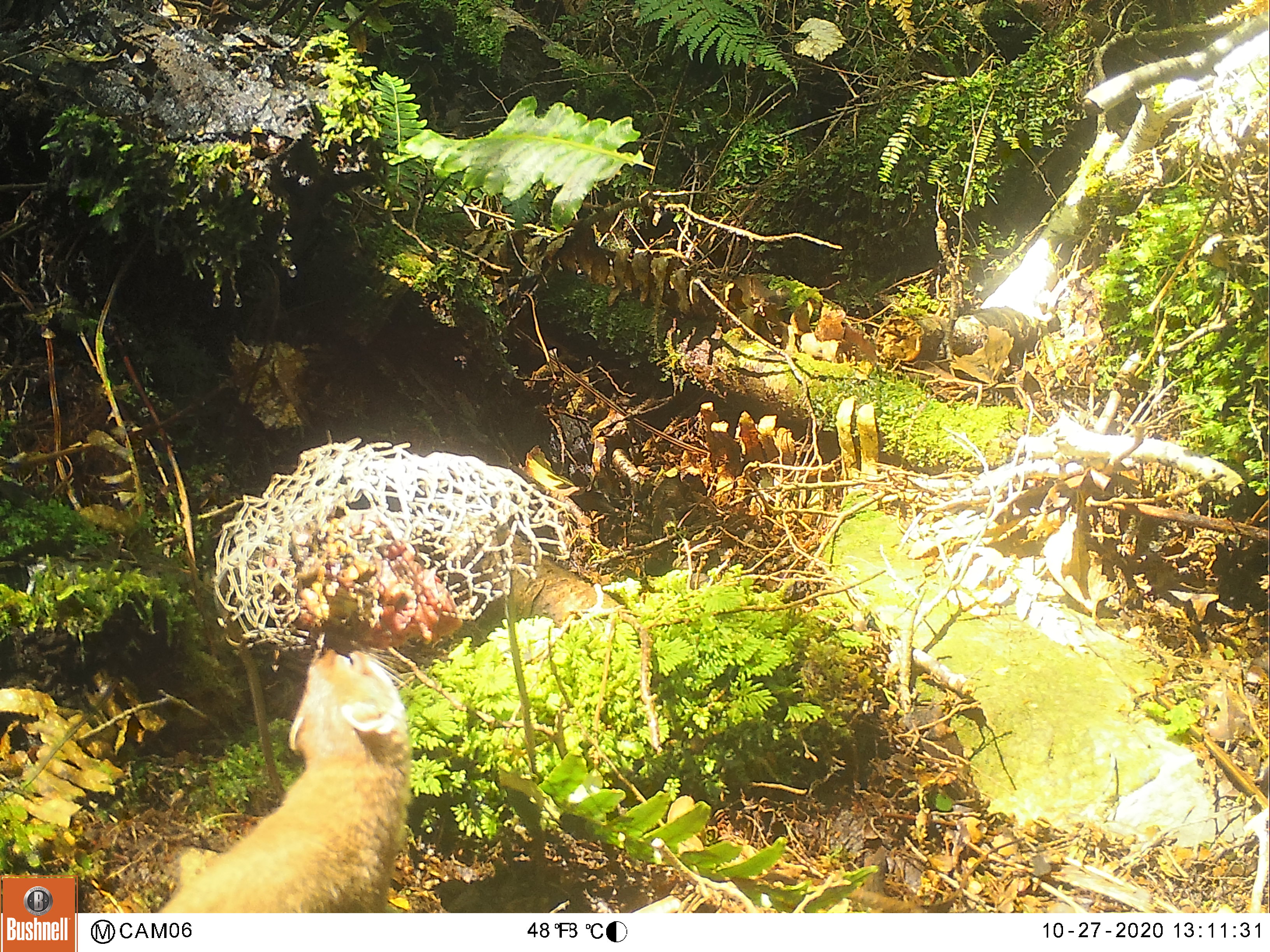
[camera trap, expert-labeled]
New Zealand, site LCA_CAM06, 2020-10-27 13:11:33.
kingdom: Animalia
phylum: Chordata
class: Mammalia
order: Carnivora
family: Mustelidae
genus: Mustela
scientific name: Mustela erminea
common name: stoat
Stoat (Mustela erminea).